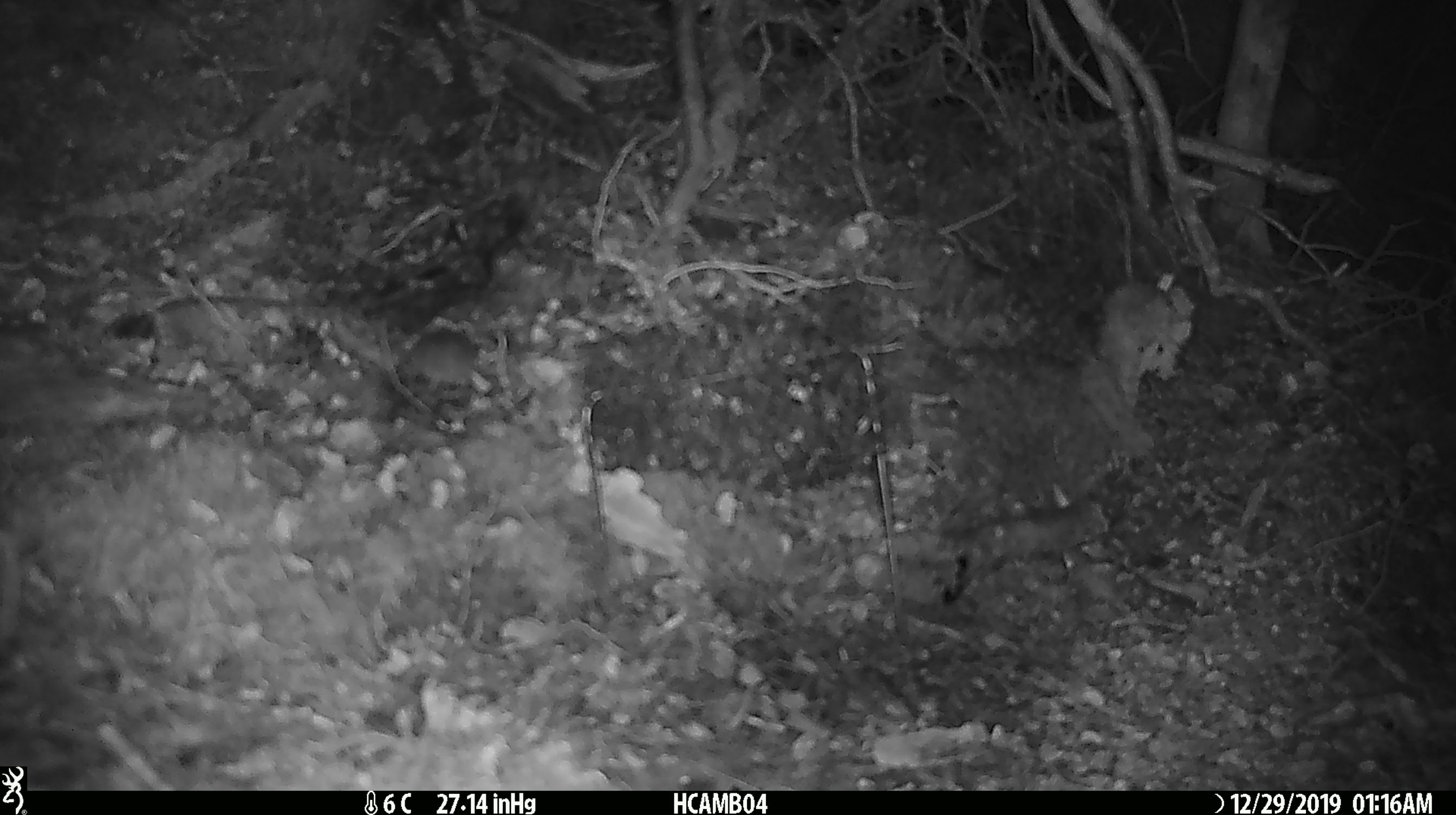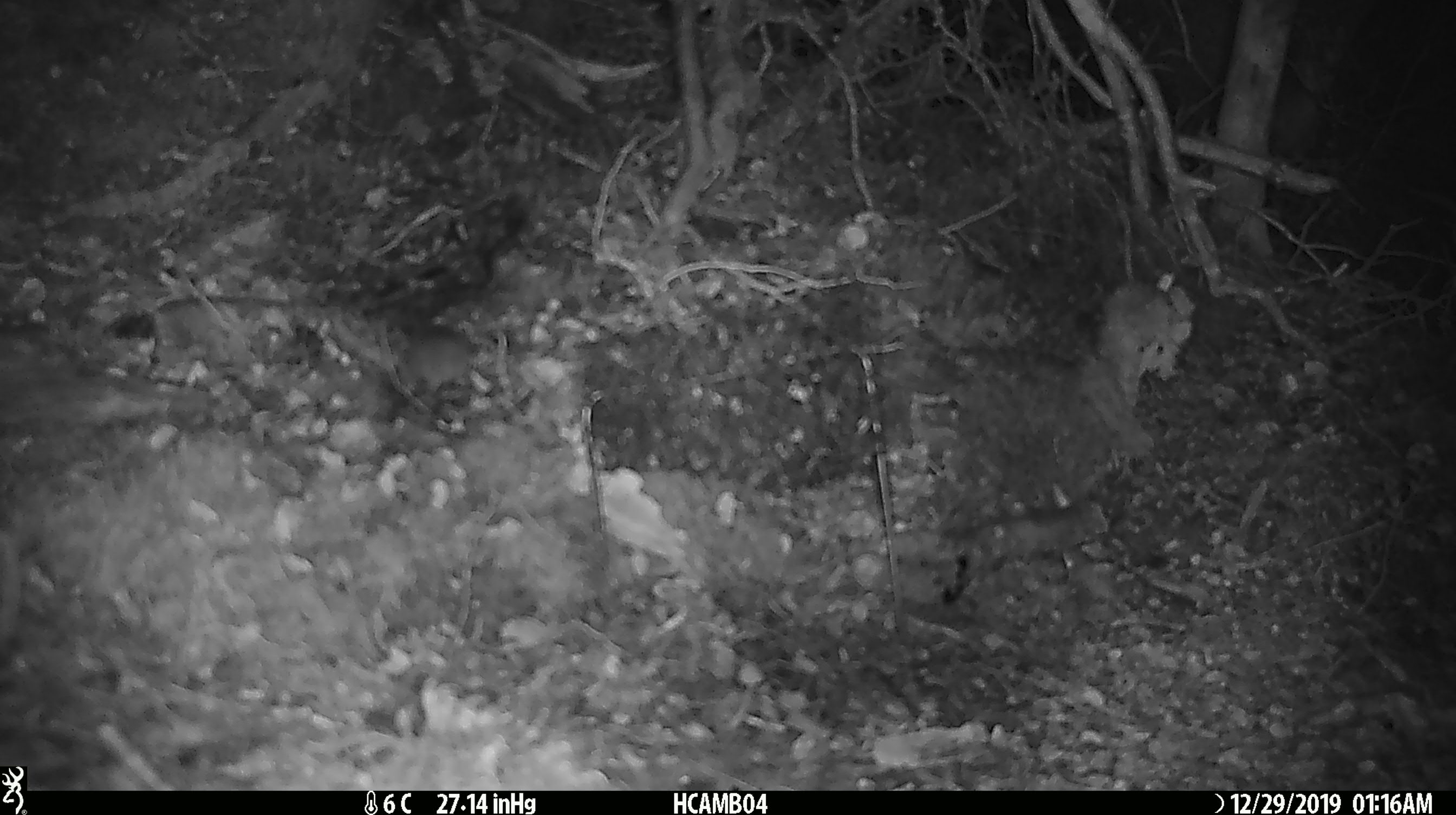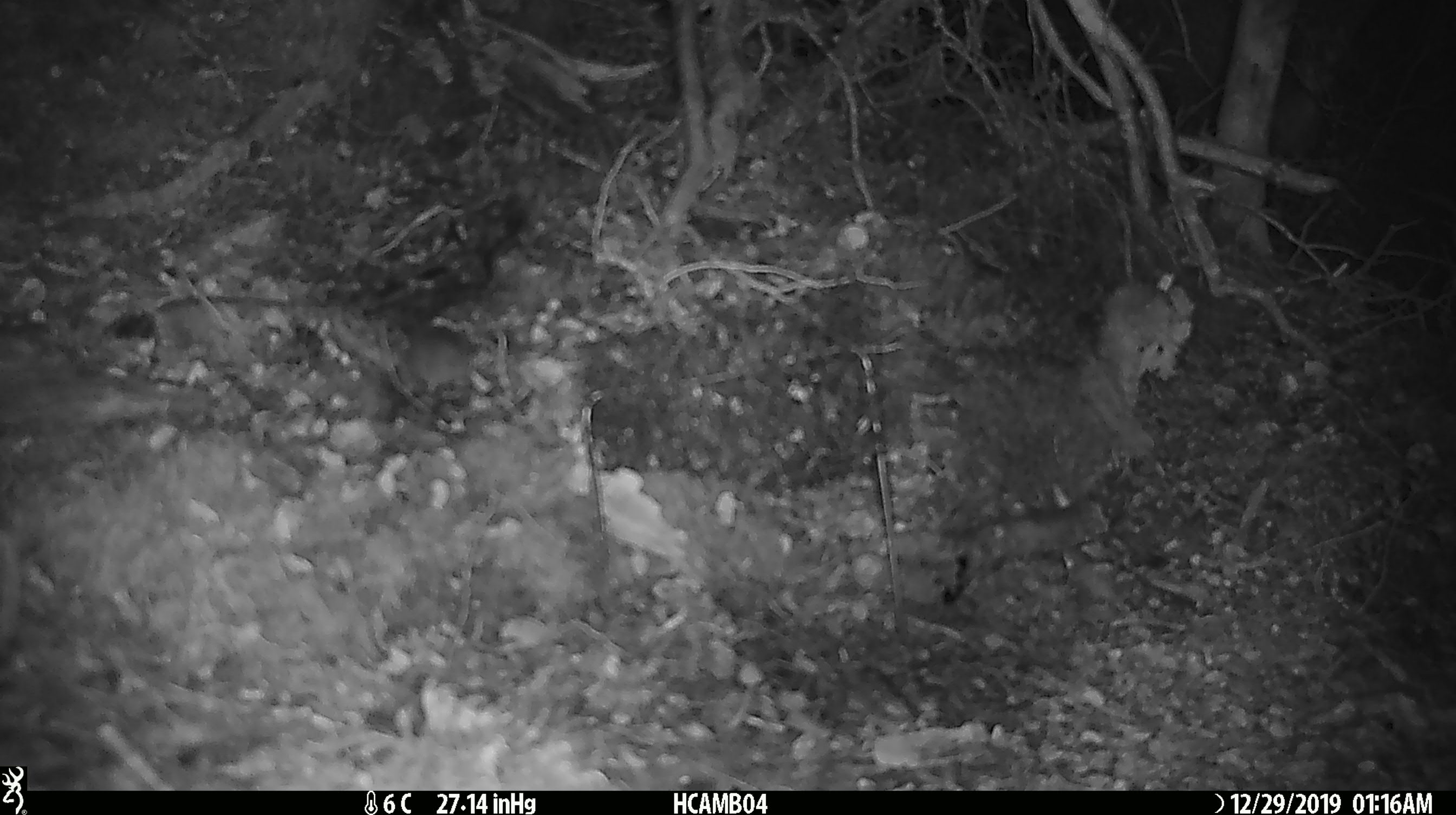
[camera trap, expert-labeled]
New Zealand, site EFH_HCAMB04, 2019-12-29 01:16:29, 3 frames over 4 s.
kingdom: Animalia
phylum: Chordata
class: Mammalia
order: Rodentia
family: Muridae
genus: Mus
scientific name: Mus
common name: mouse